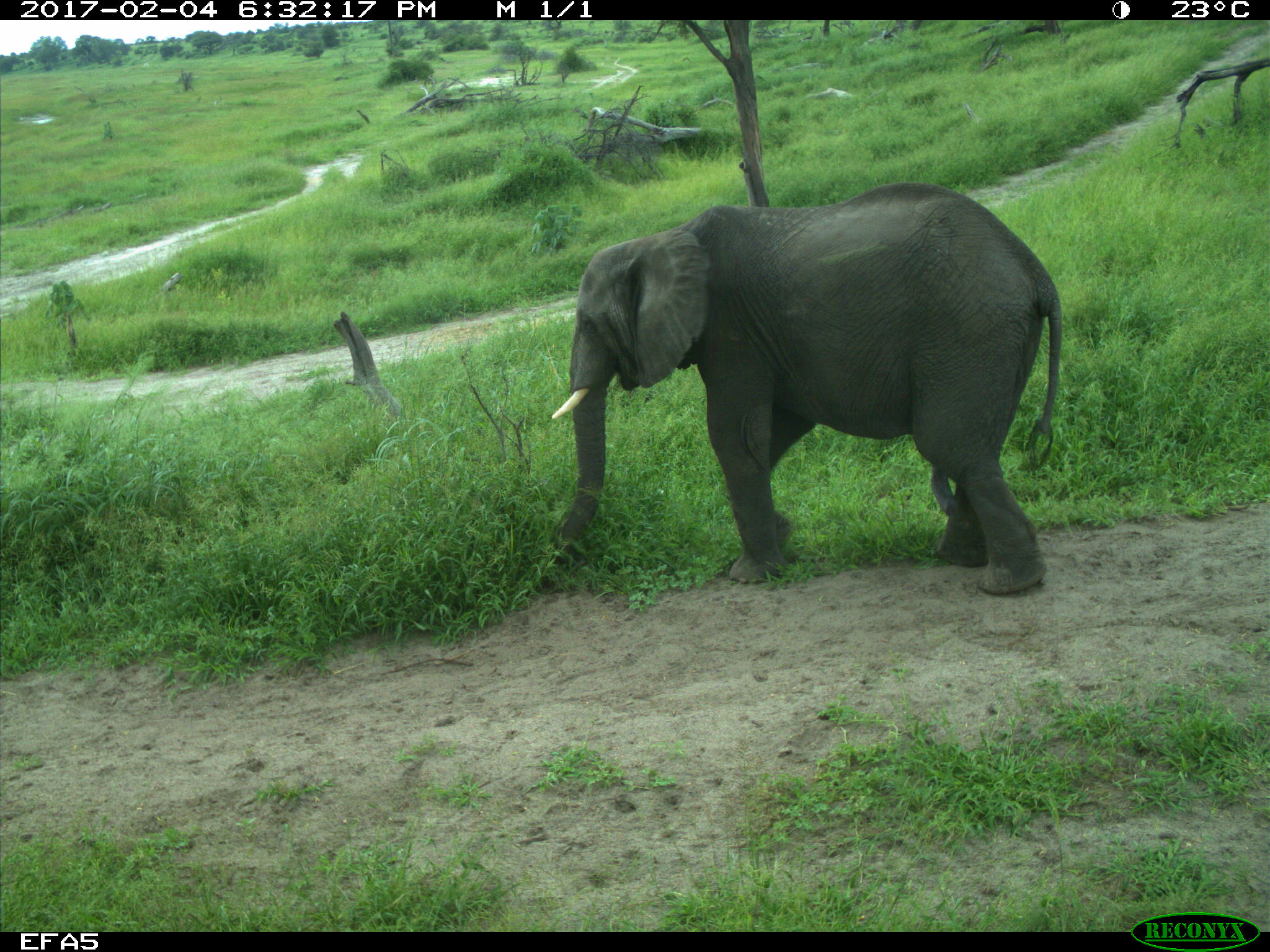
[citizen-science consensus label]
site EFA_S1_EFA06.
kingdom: Animalia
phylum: Chordata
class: Mammalia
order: Proboscidea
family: Elephantidae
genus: Loxodonta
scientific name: Loxodonta africana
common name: african bush elephant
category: elephant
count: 1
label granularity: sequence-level